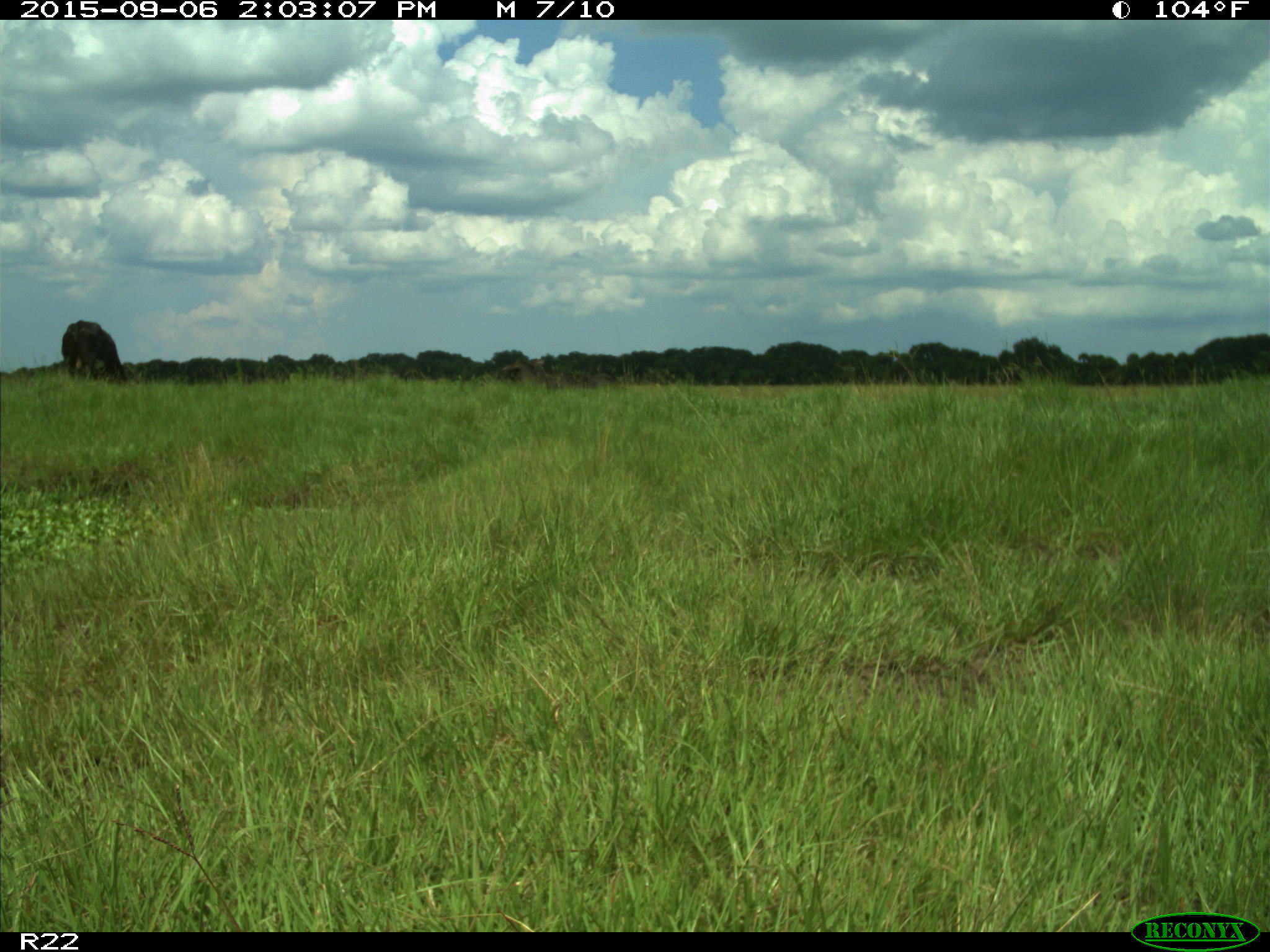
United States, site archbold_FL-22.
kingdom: Animalia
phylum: Chordata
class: Mammalia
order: Artiodactyla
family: Bovidae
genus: Bos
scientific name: Bos taurus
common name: domestic cow